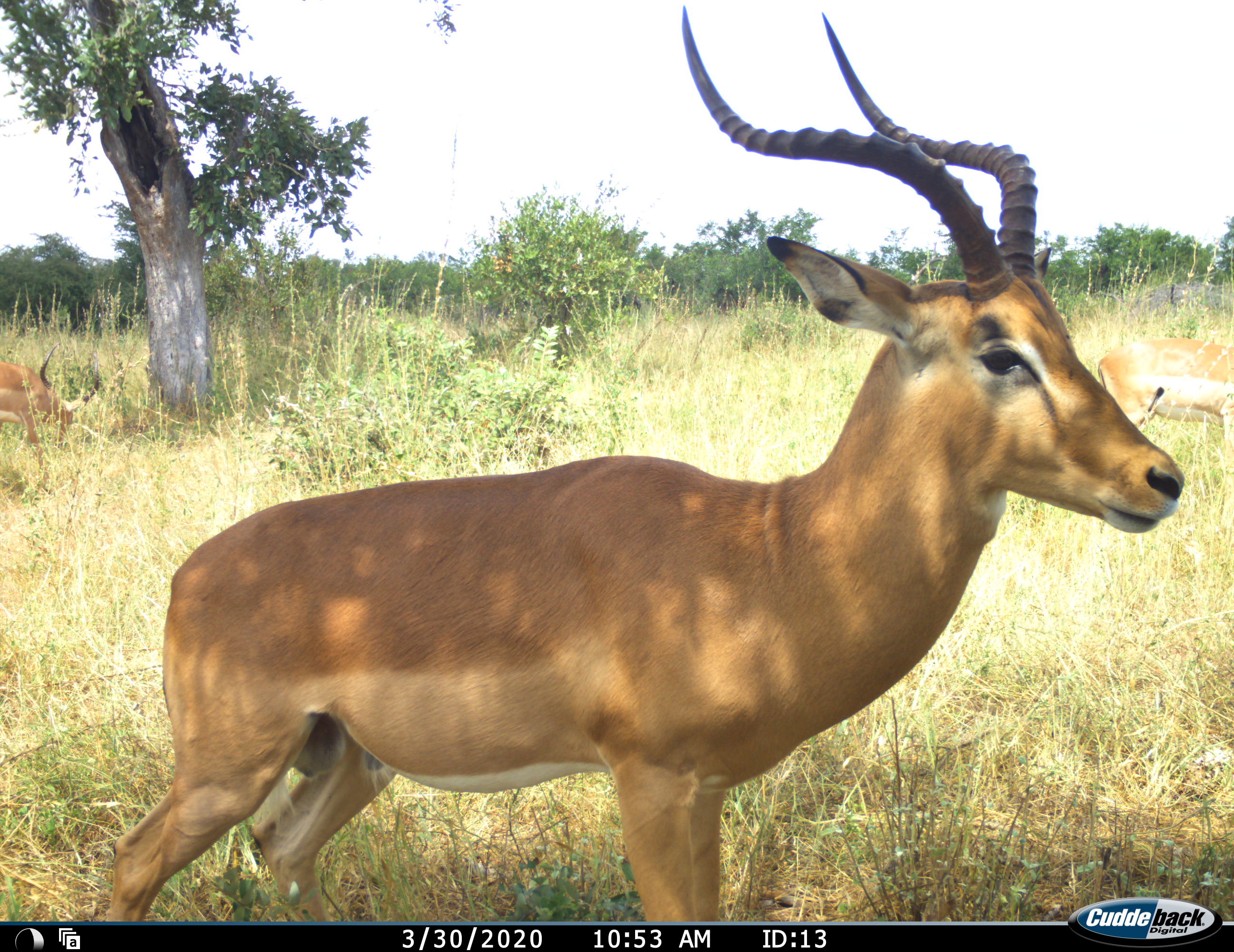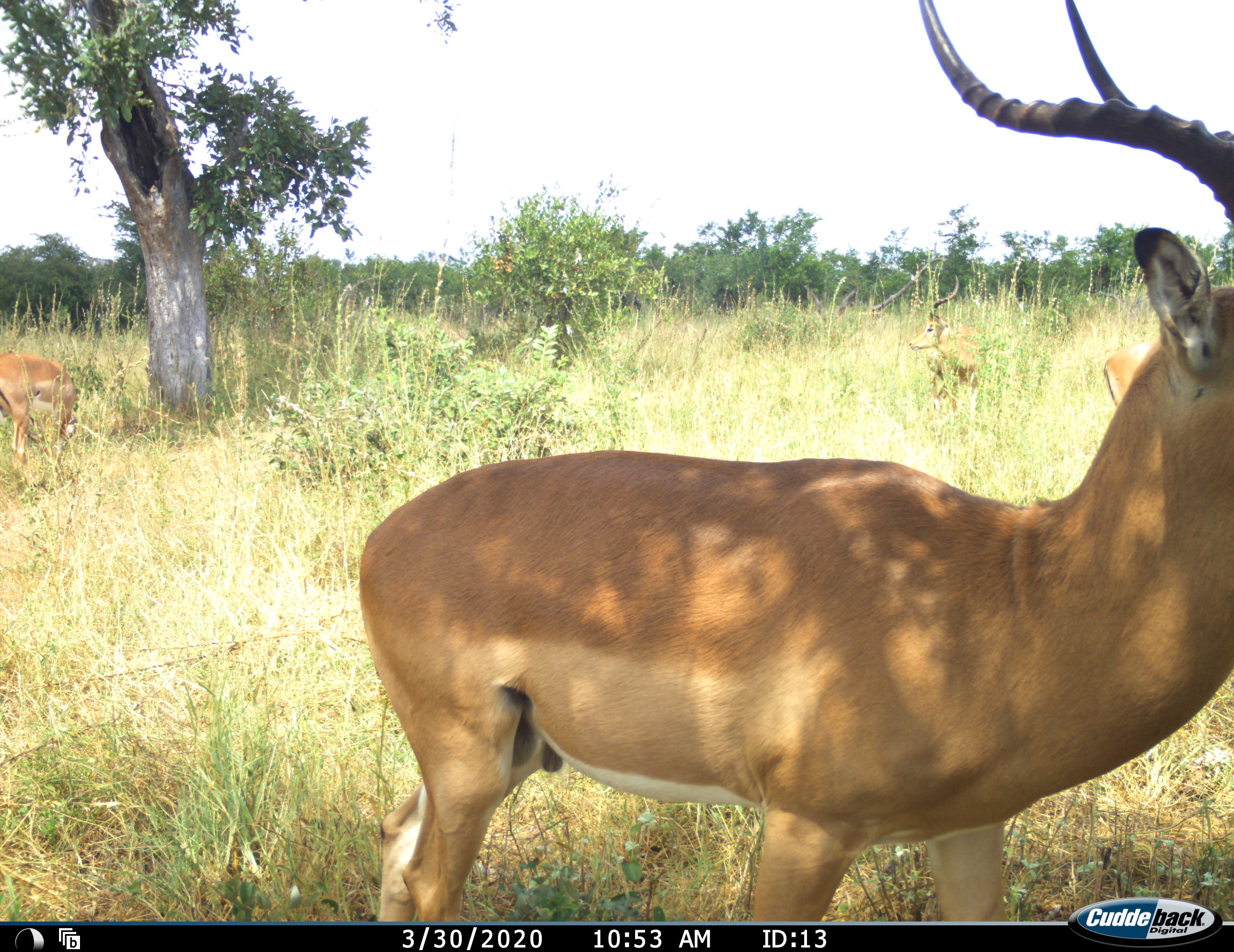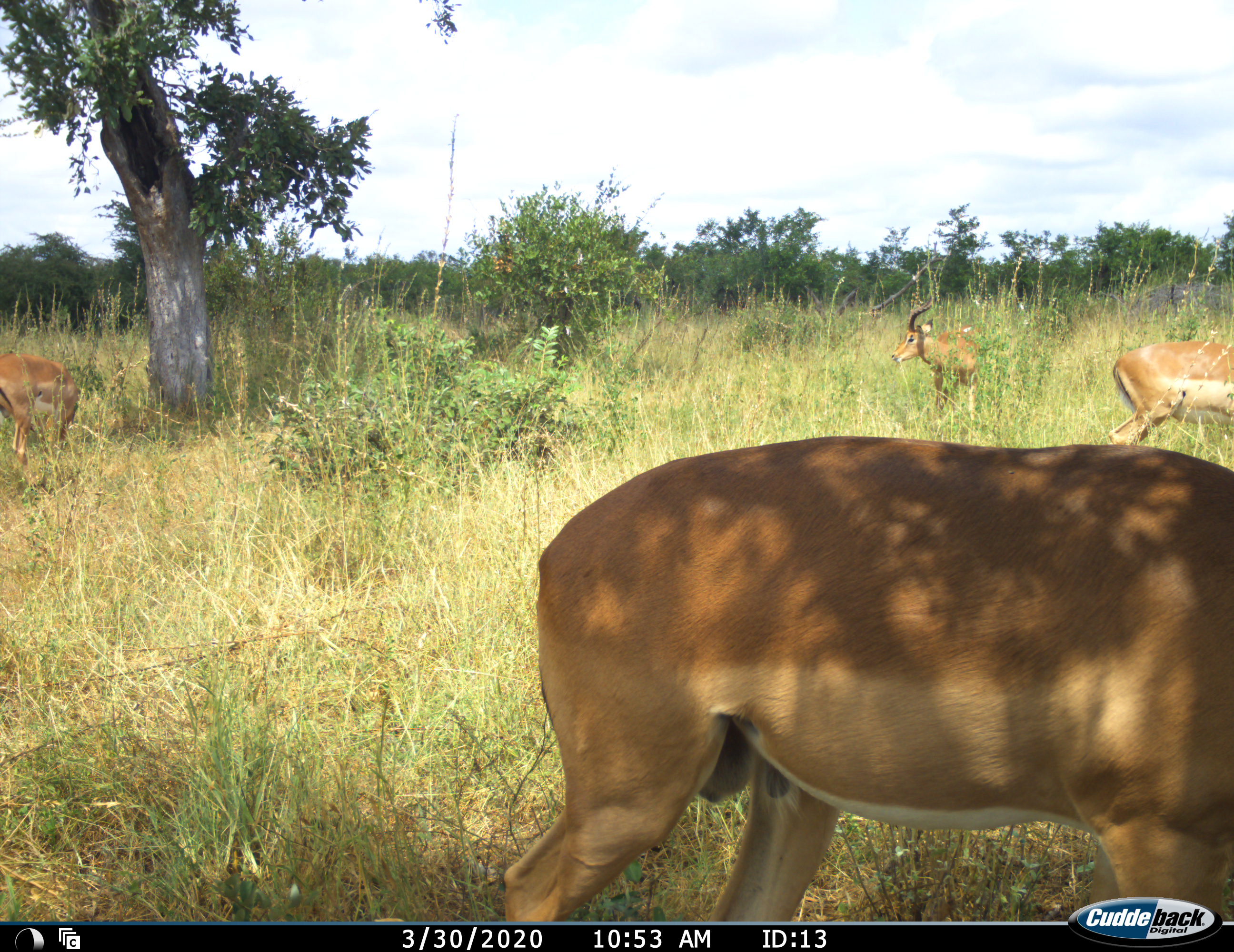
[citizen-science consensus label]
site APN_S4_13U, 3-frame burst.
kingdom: Animalia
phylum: Chordata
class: Mammalia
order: Artiodactyla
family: Bovidae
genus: Aepyceros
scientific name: Aepyceros melampus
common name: impala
Impala (Aepyceros melampus), count 4. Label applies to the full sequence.